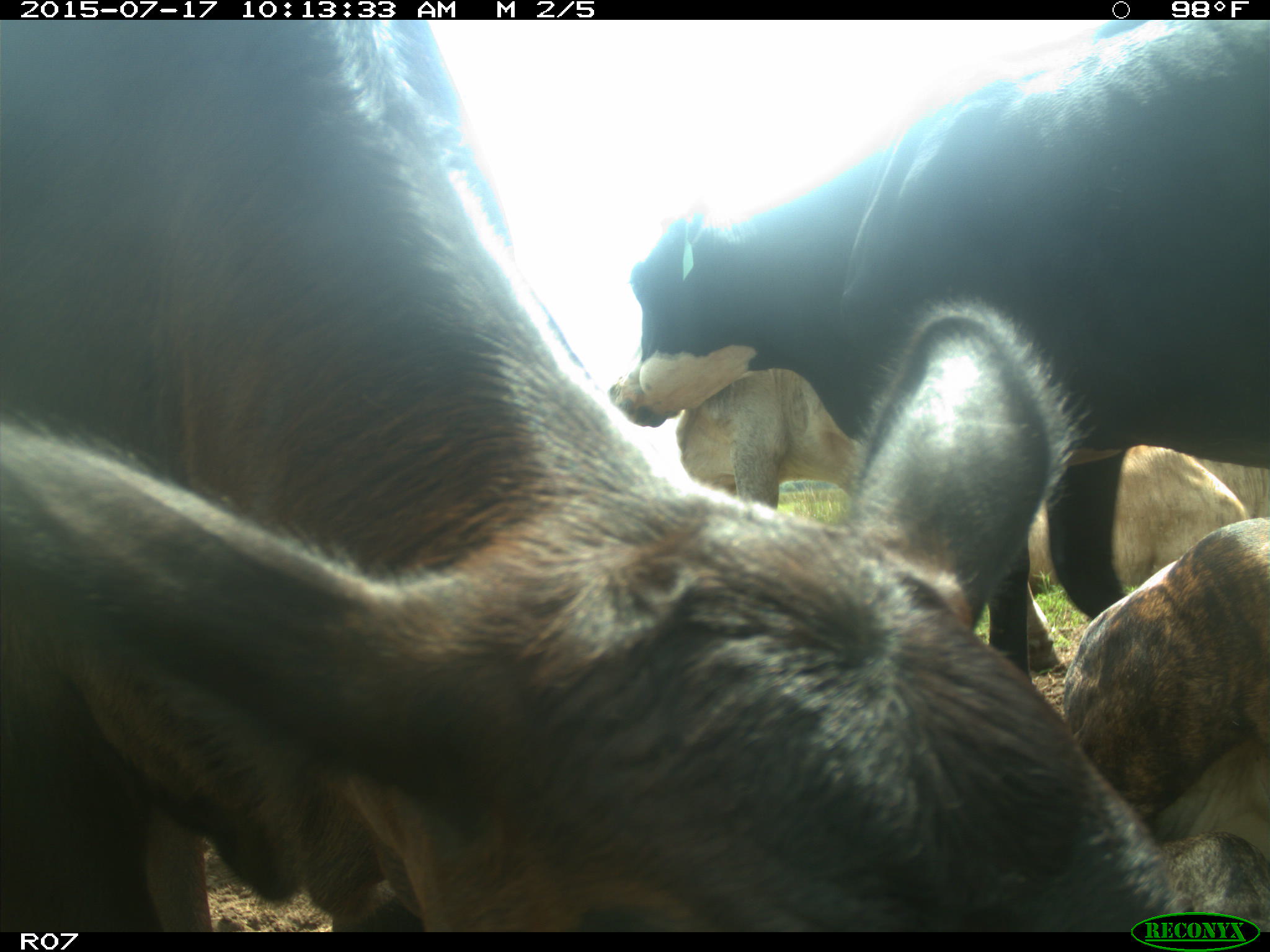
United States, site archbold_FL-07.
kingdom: Animalia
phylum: Chordata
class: Mammalia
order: Artiodactyla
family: Bovidae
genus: Bos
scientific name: Bos taurus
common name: domestic cow